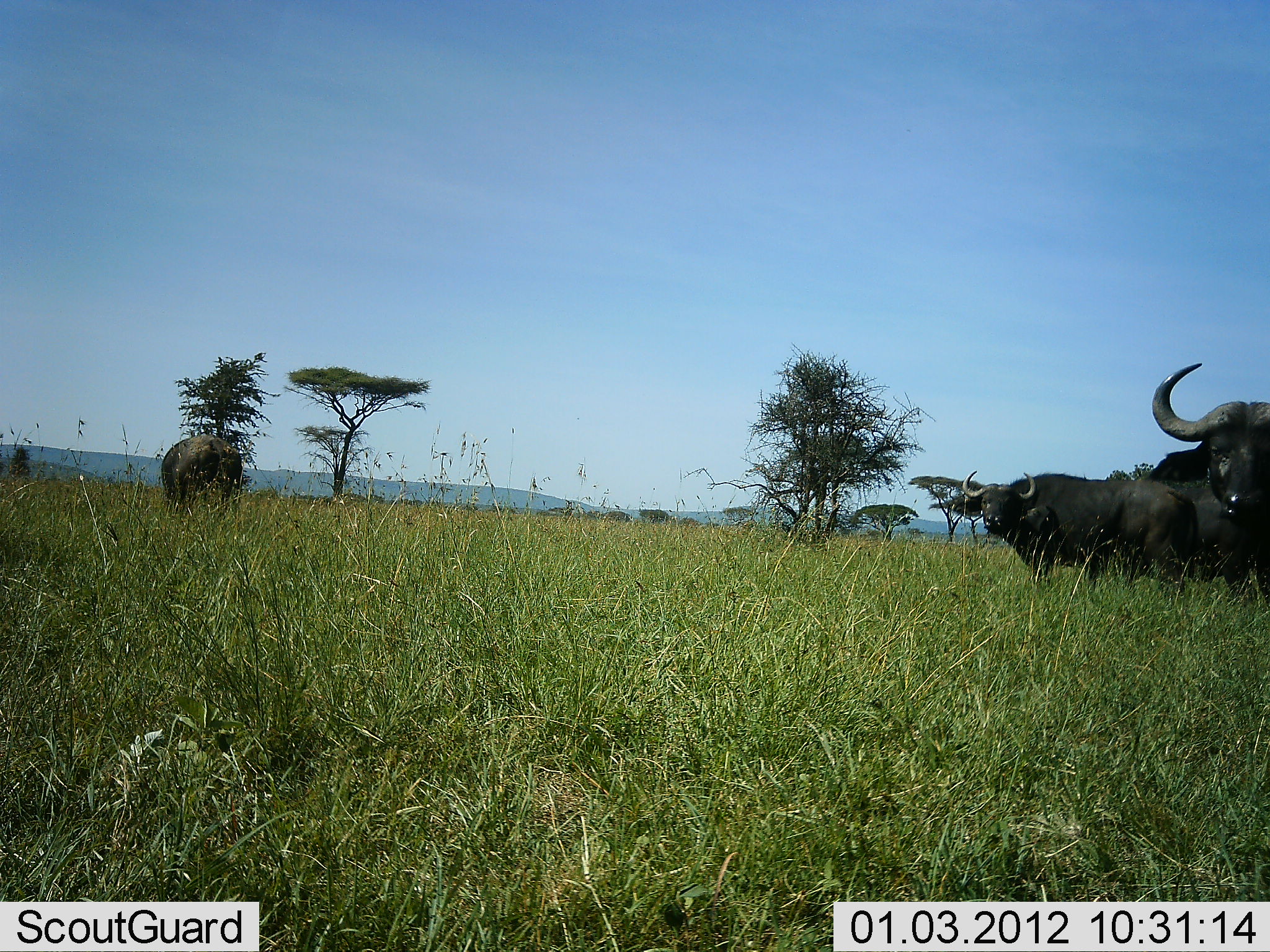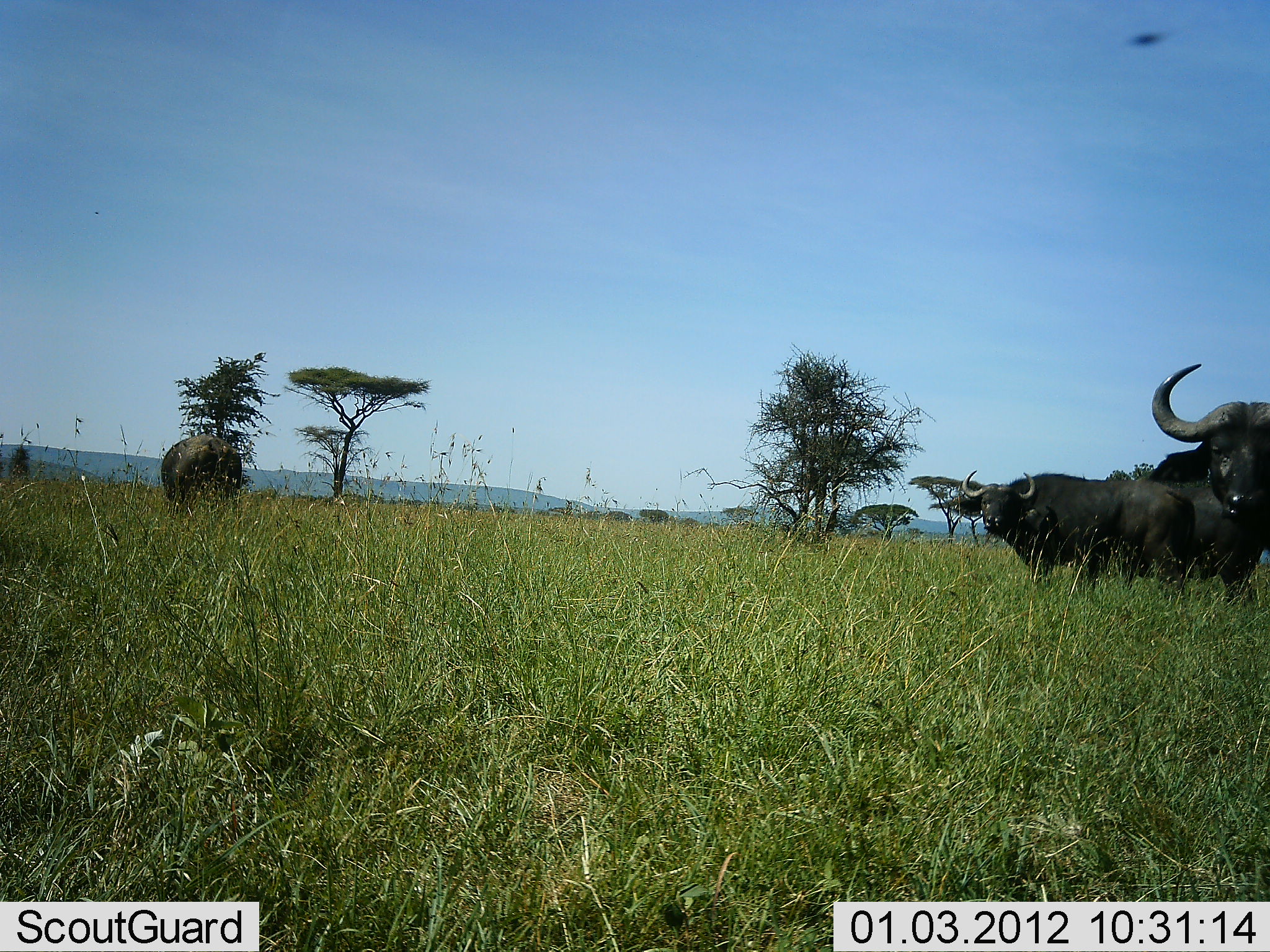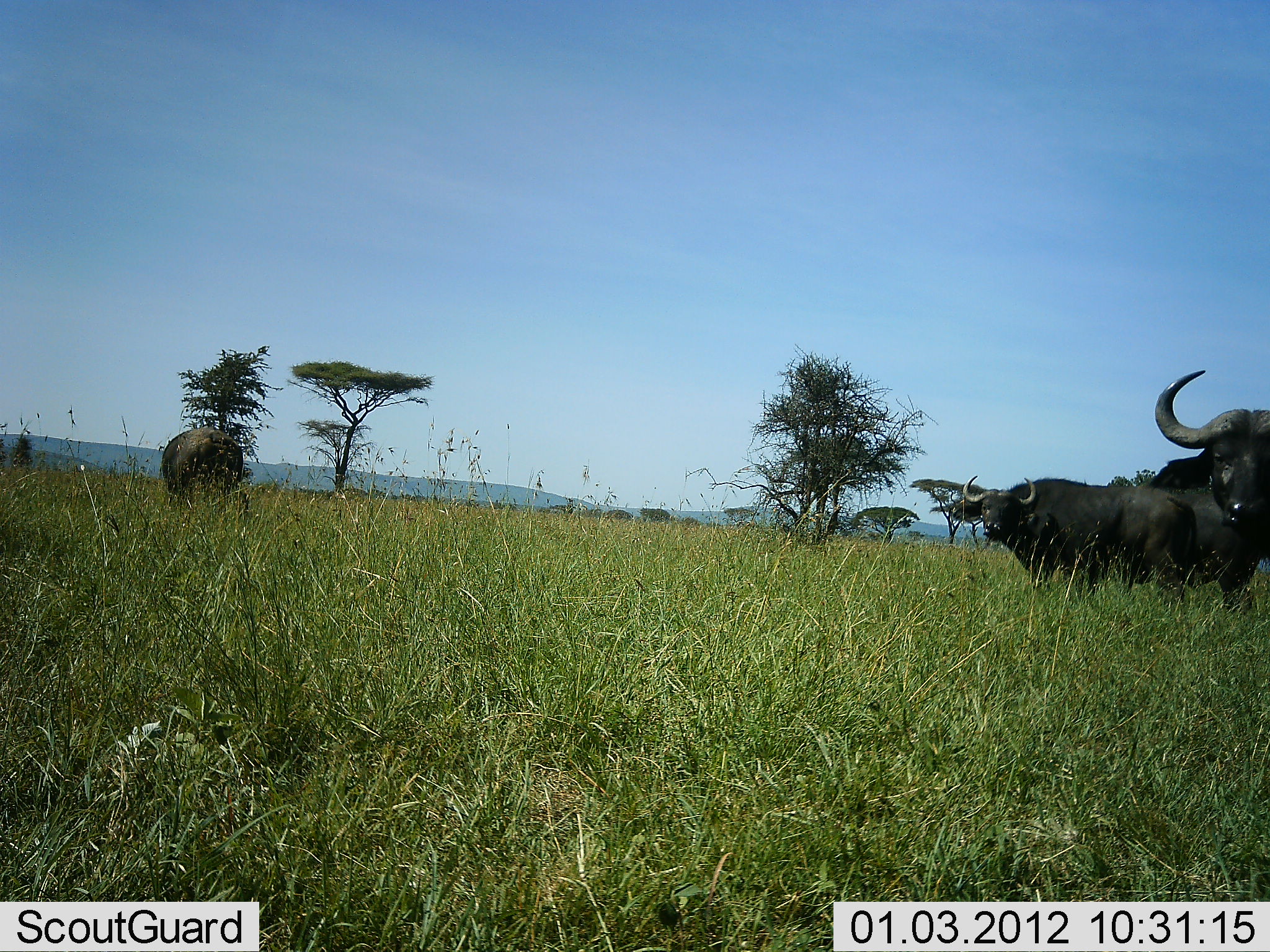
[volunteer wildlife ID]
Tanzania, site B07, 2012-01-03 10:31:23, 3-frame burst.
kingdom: Animalia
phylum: Chordata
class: Mammalia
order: Artiodactyla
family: Bovidae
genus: Syncerus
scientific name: Syncerus caffer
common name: cape buffalo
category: buffalo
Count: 4.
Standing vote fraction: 94%.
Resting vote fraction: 0%.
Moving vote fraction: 18%.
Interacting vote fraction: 0%.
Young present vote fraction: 6%.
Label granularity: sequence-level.